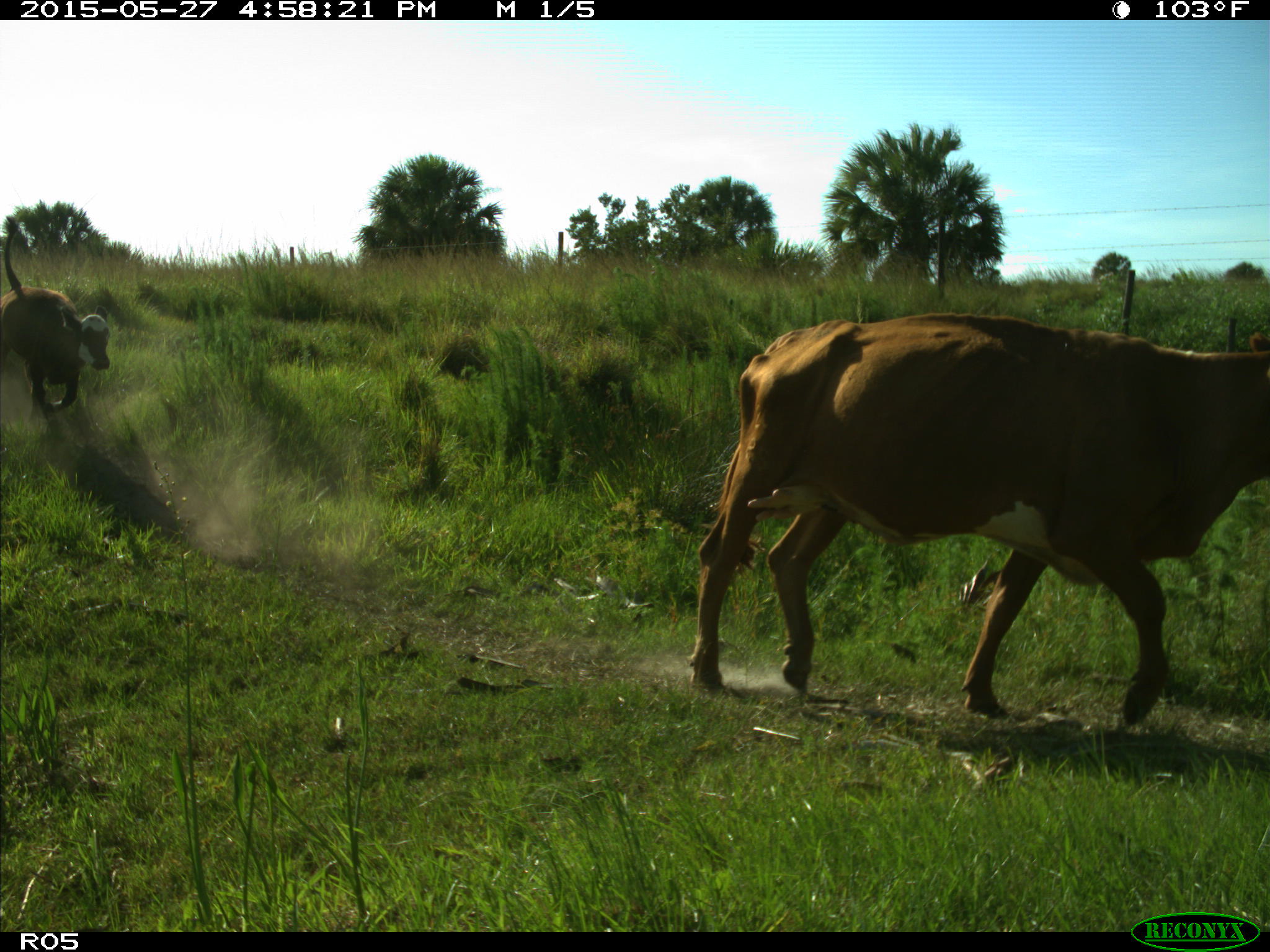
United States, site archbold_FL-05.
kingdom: Animalia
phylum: Chordata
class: Mammalia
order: Artiodactyla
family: Bovidae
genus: Bos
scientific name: Bos taurus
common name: domestic cow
Bos taurus (domestic cow).